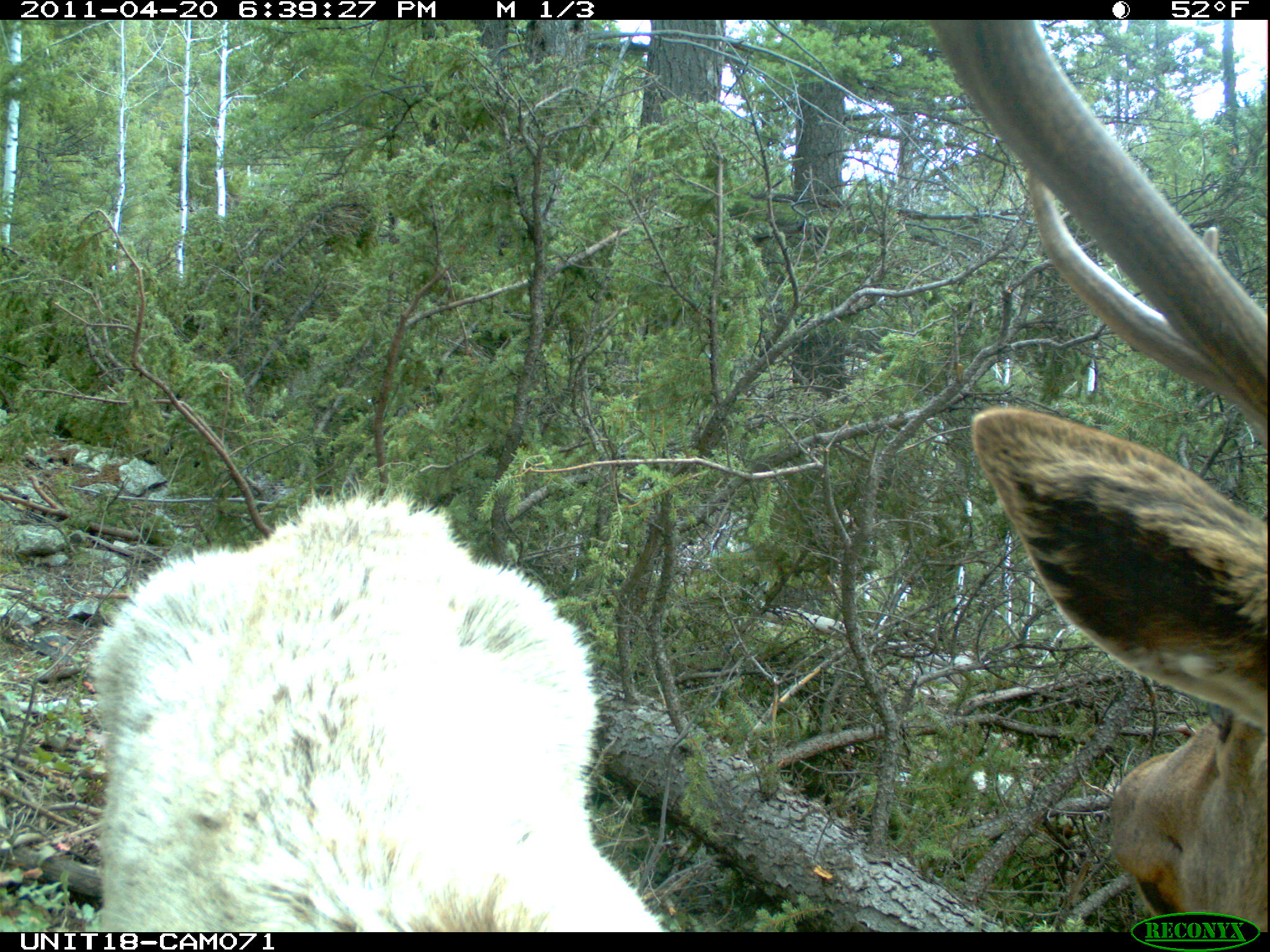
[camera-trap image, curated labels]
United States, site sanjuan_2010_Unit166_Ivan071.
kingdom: Animalia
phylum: Chordata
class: Mammalia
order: Artiodactyla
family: Cervidae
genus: Cervus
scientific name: Cervus elaphus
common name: red deer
Cervus elaphus (red deer).